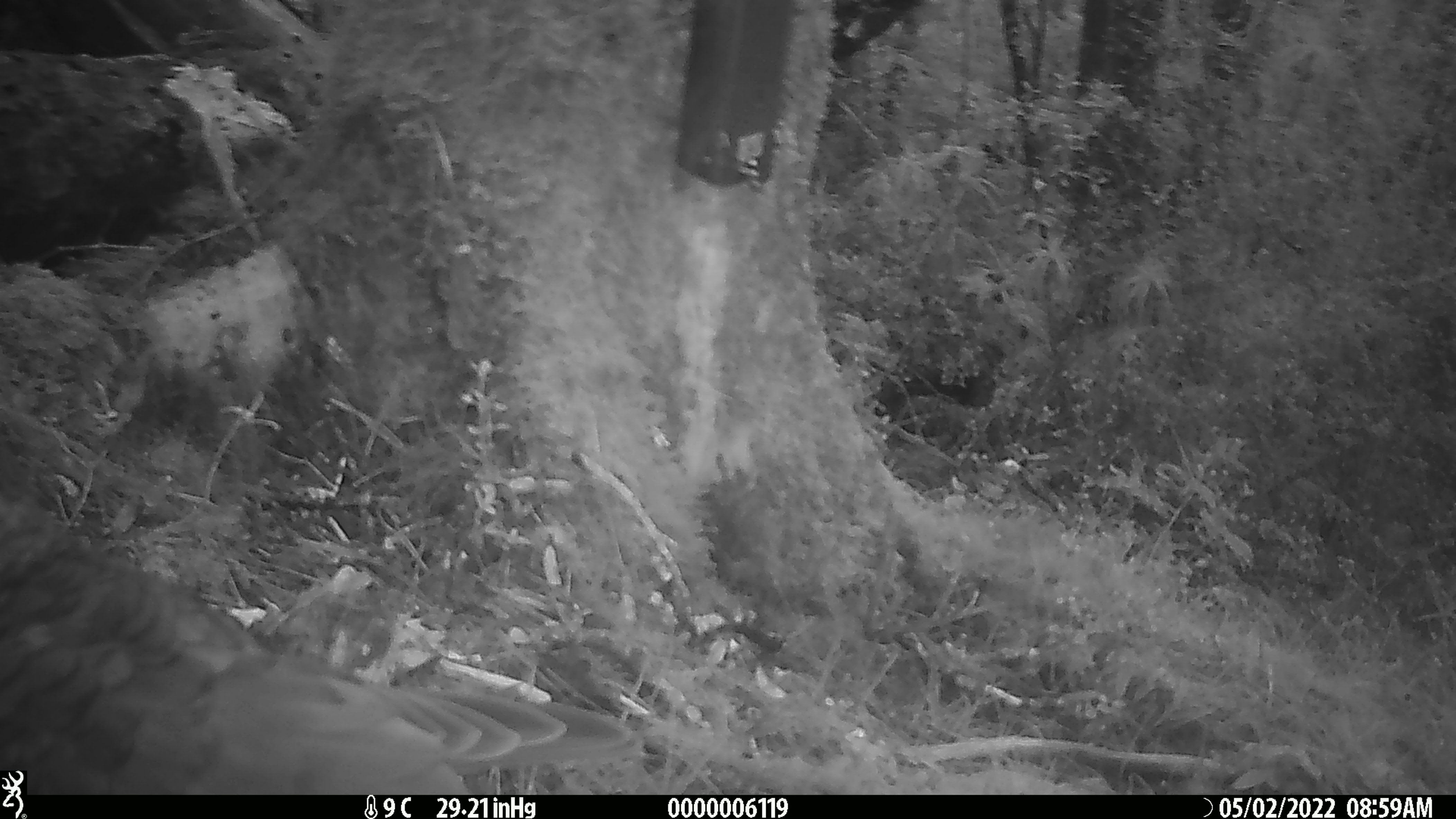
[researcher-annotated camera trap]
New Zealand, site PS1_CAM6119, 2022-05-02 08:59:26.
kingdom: Animalia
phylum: Chordata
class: Aves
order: Psittaciformes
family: Strigopidae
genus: Nestor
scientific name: Nestor notabilis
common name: kea